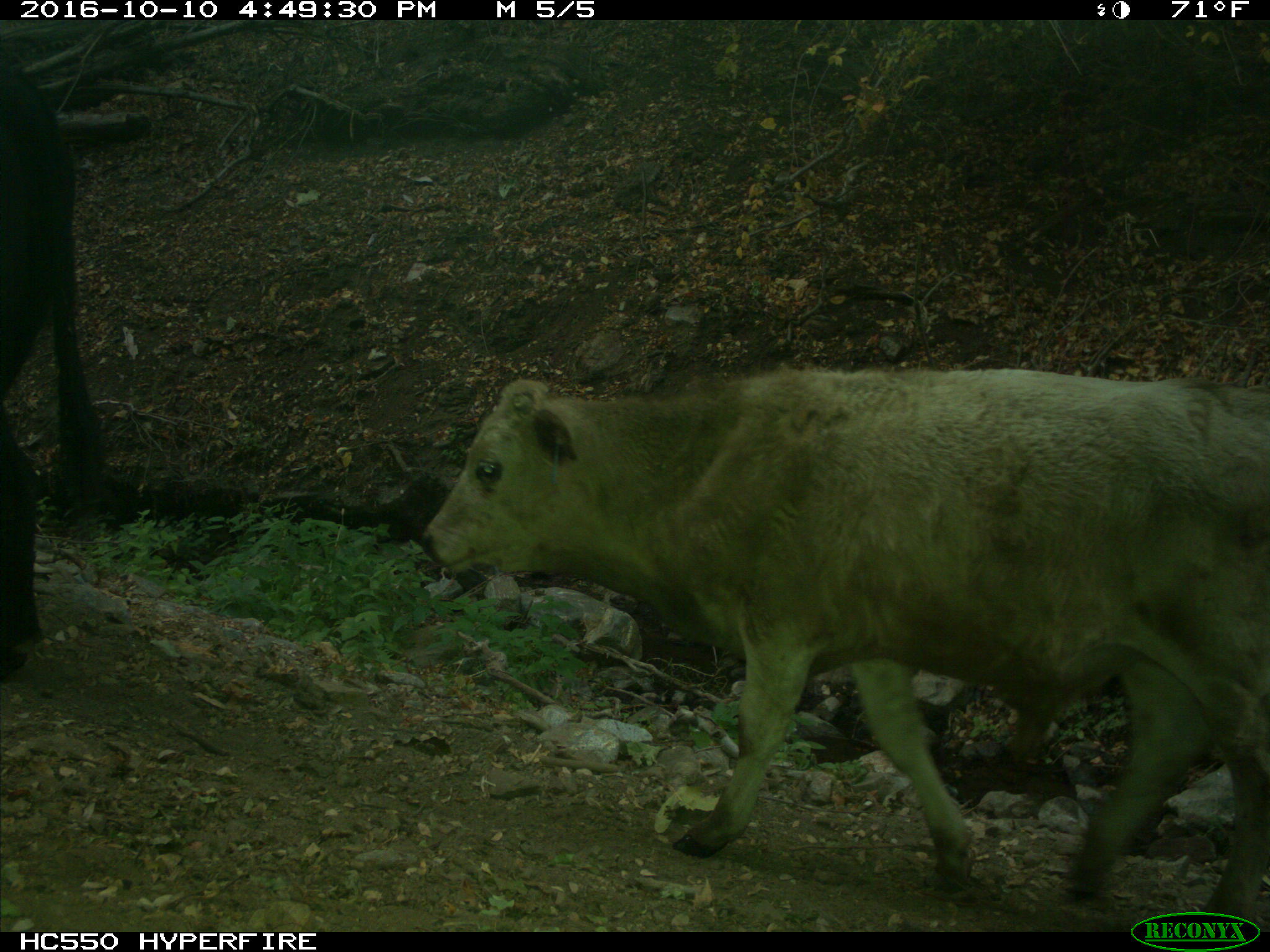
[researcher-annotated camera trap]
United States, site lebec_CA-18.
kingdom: Animalia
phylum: Chordata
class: Mammalia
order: Artiodactyla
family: Bovidae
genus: Bos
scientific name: Bos taurus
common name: domestic cow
Bos taurus (domestic cow).